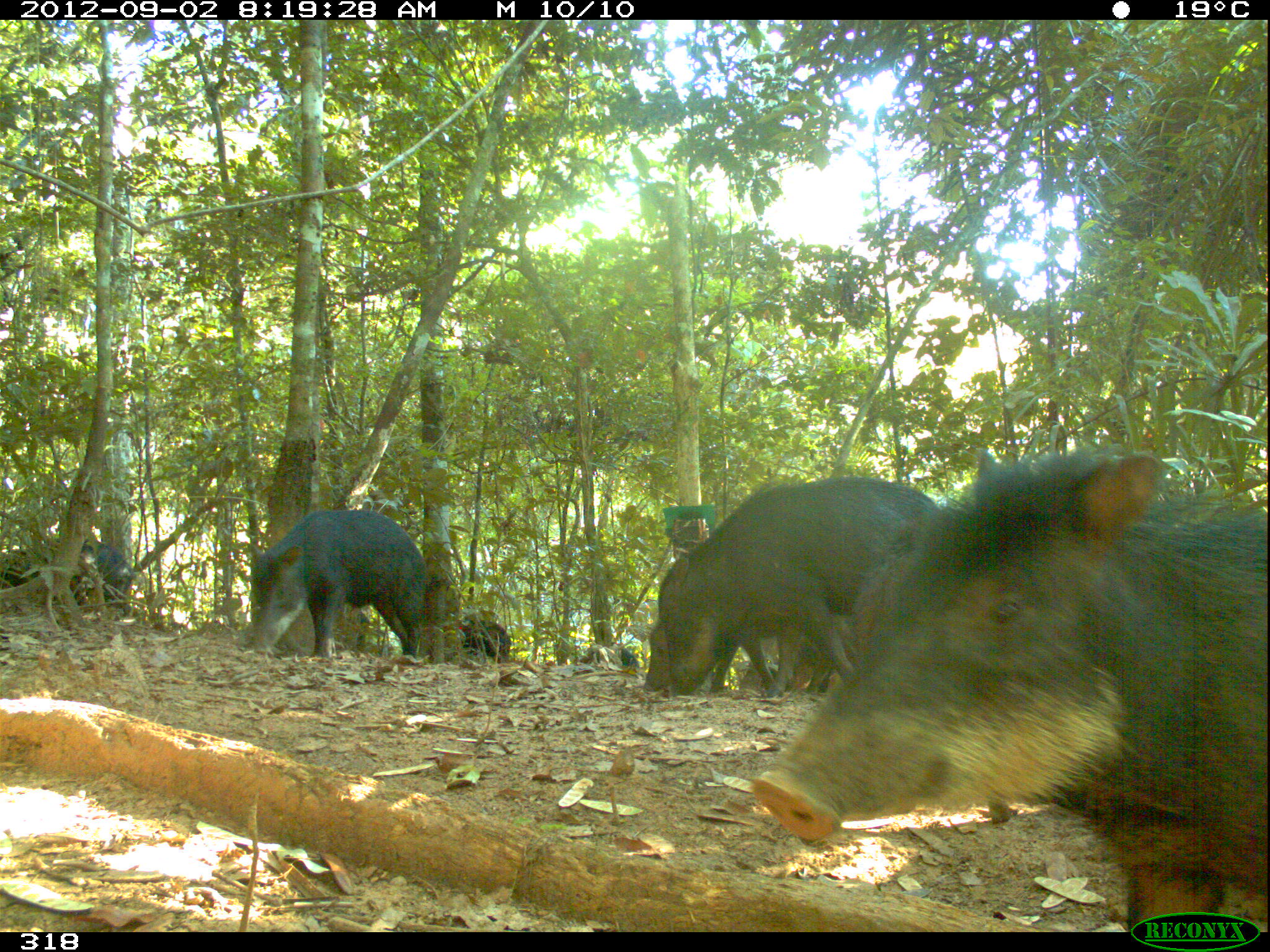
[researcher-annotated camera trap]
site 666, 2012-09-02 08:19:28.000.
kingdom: Animalia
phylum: Chordata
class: Mammalia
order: Artiodactyla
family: Tayassuidae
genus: Tayassu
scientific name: Tayassu pecari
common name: white-lipped peccary